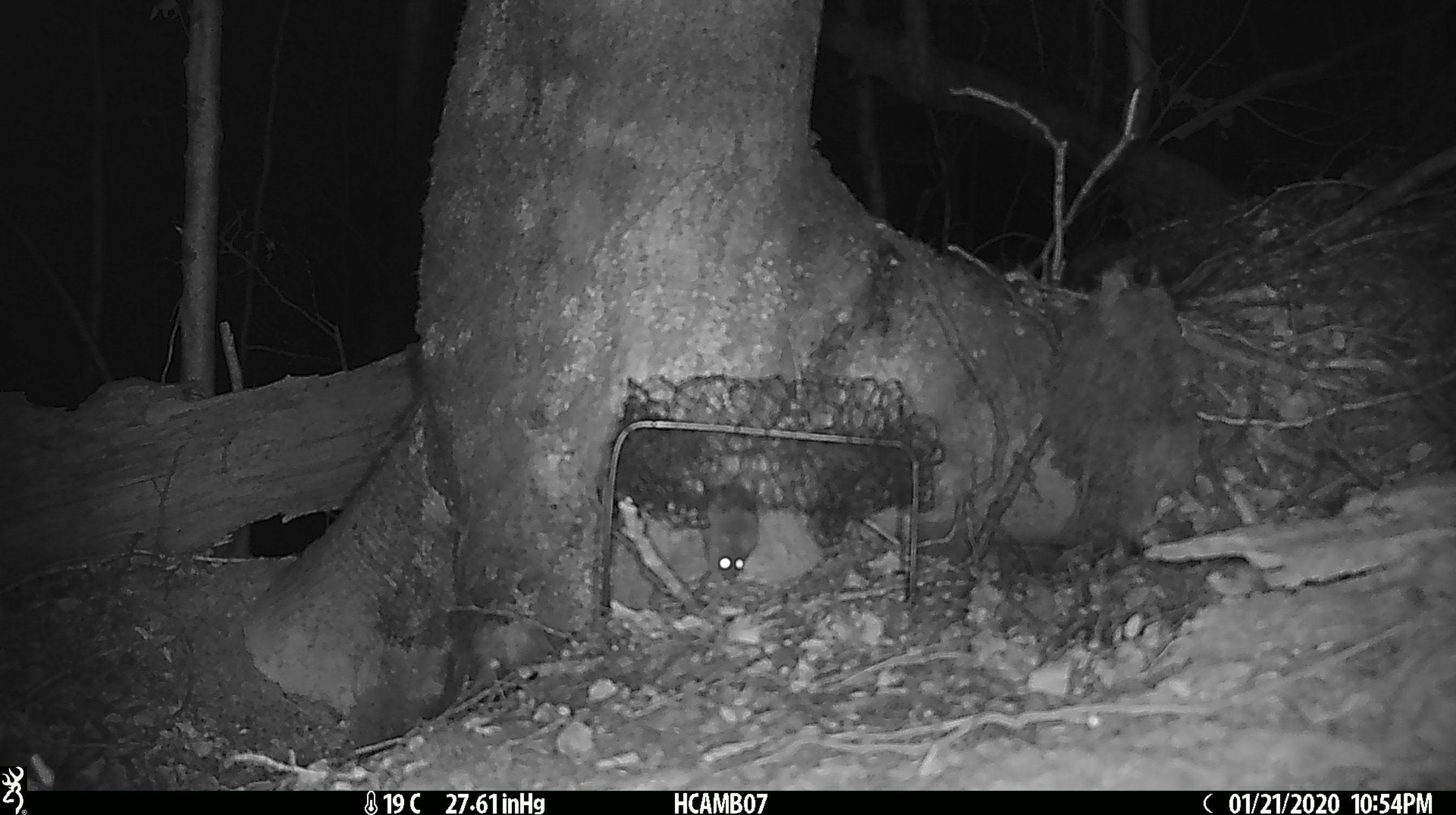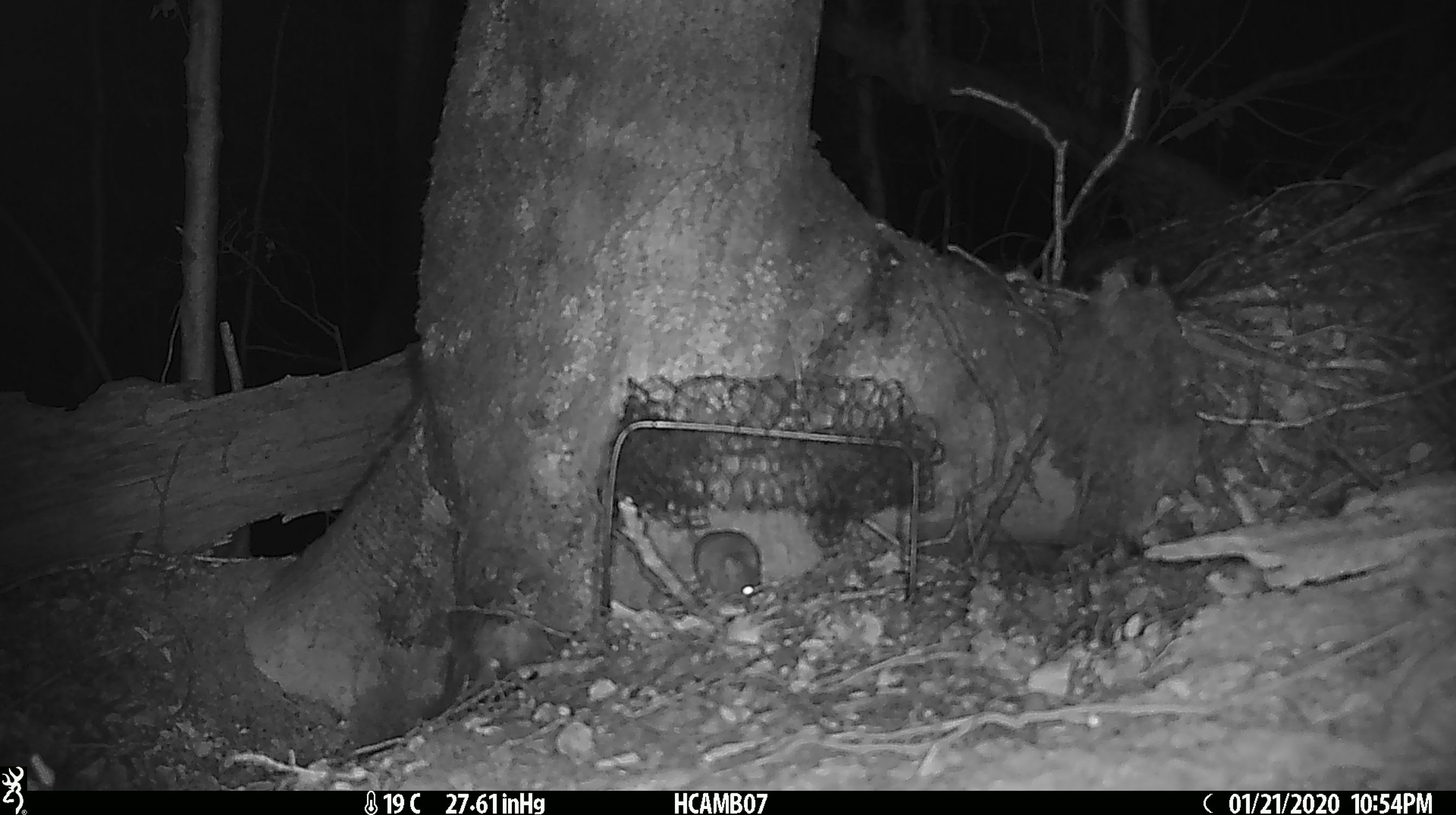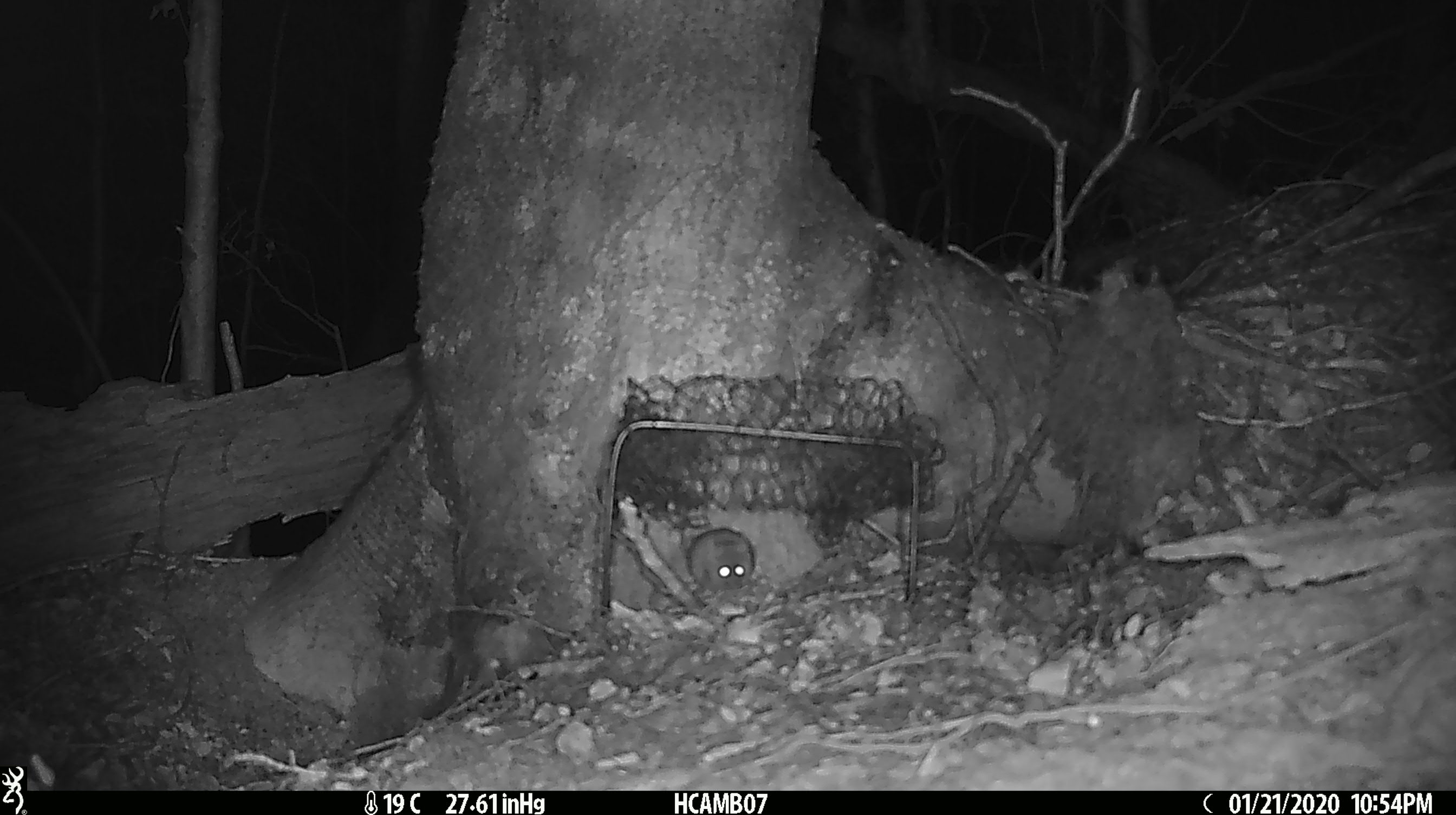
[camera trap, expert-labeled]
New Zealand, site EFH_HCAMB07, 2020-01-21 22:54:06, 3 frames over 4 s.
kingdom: Animalia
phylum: Chordata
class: Mammalia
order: Rodentia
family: Muridae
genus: Mus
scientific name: Mus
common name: mouse